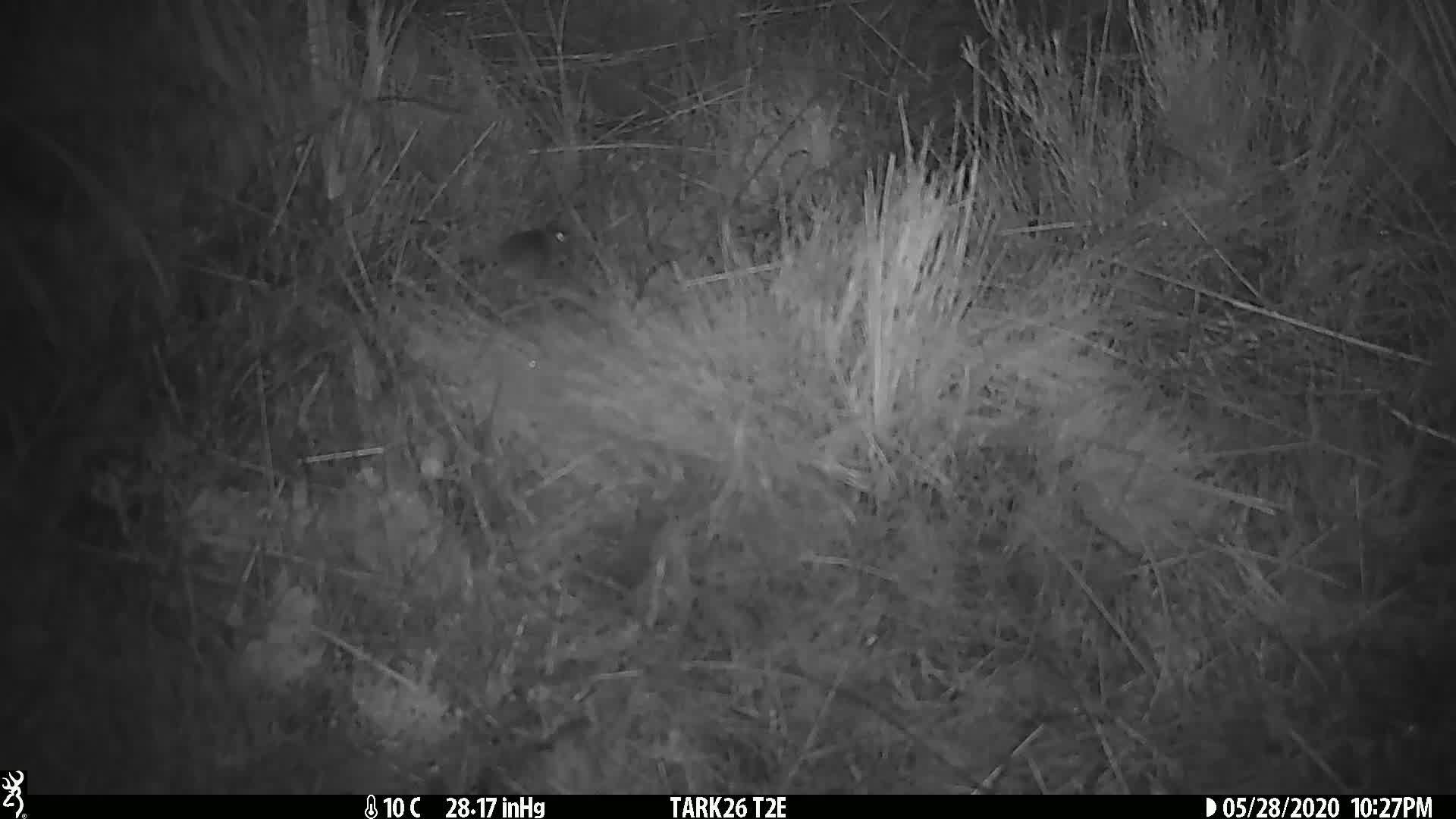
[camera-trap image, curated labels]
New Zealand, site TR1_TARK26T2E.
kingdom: Animalia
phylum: Chordata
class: Mammalia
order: Rodentia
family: Muridae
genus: Mus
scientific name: Mus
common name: mouse